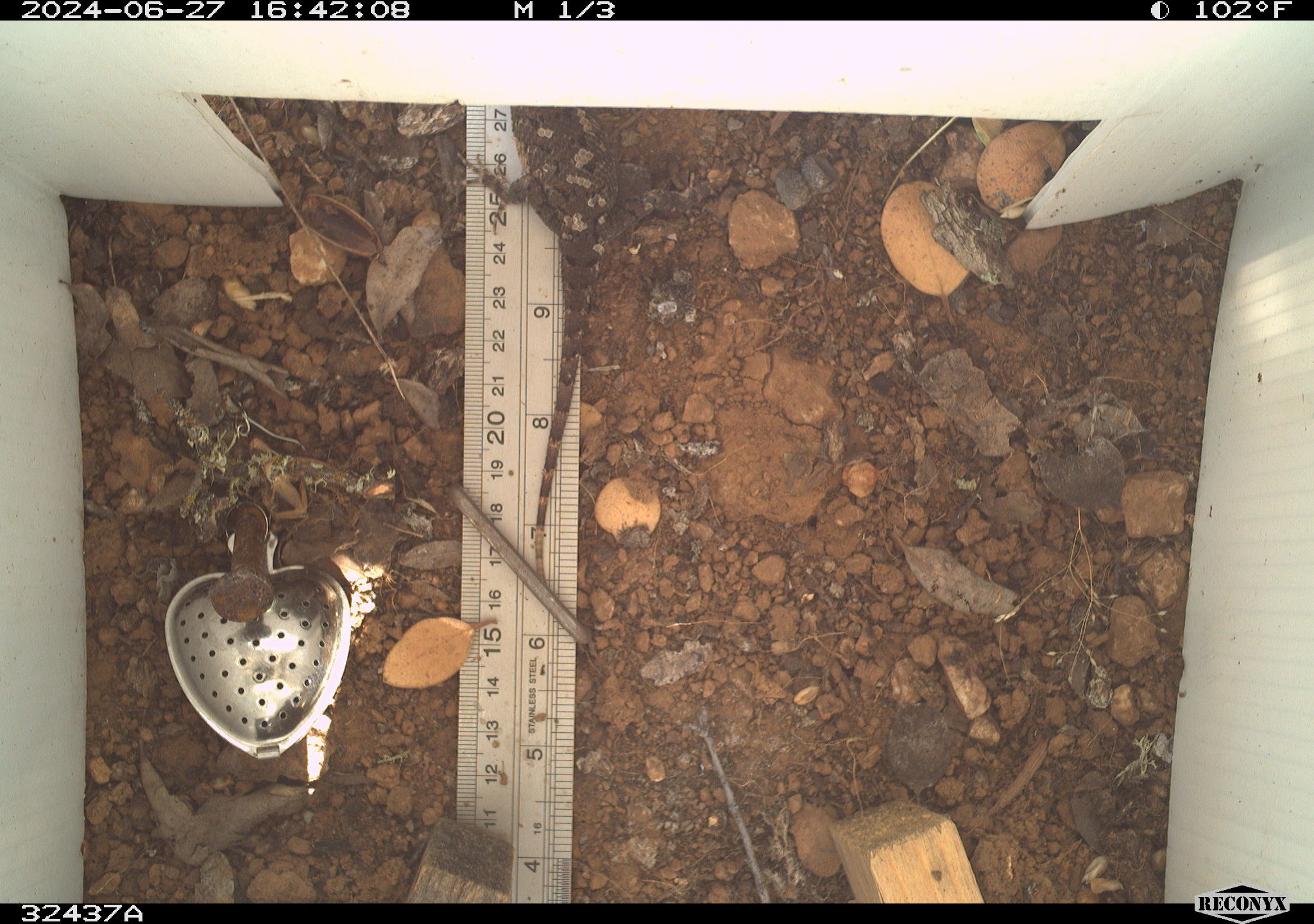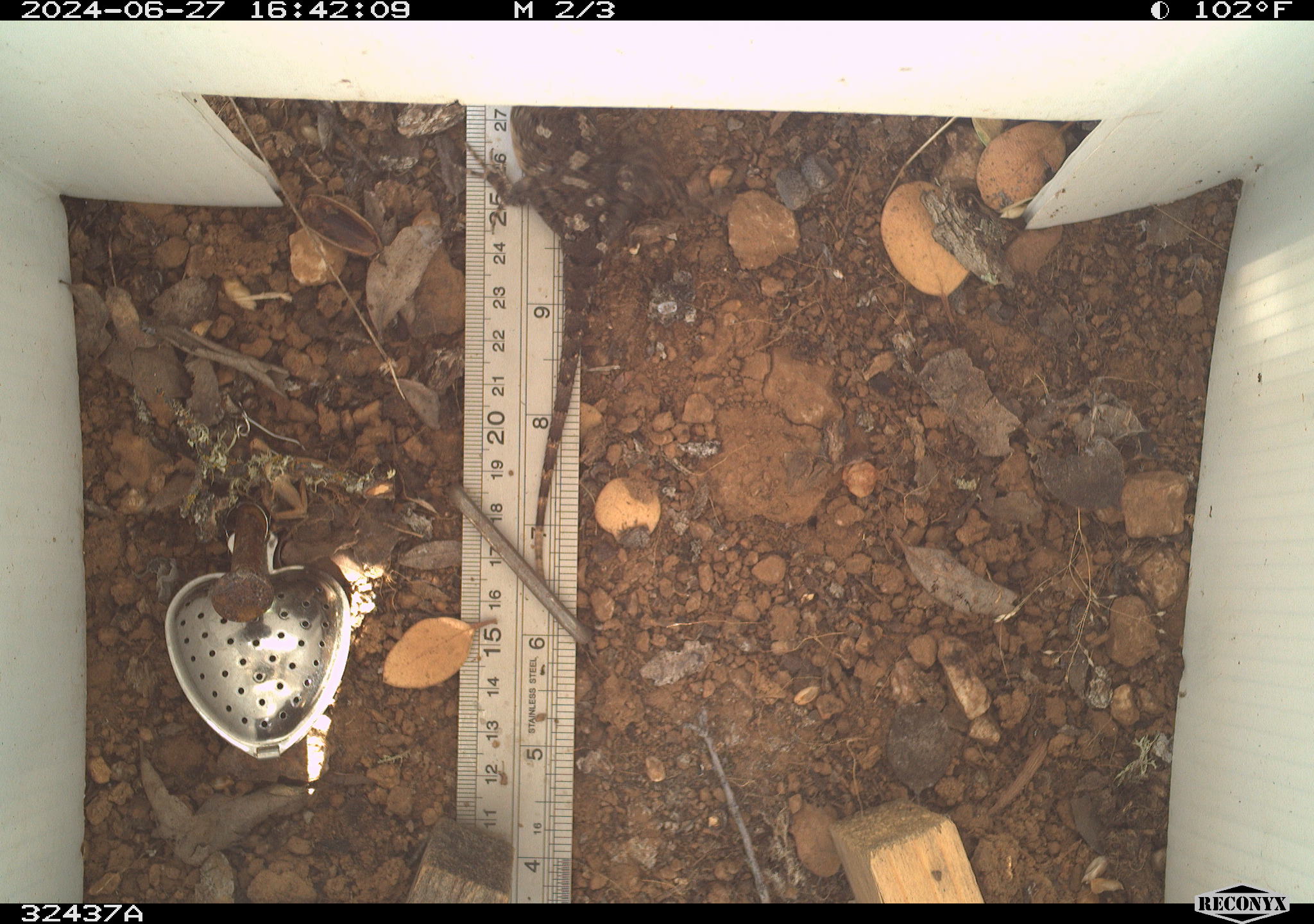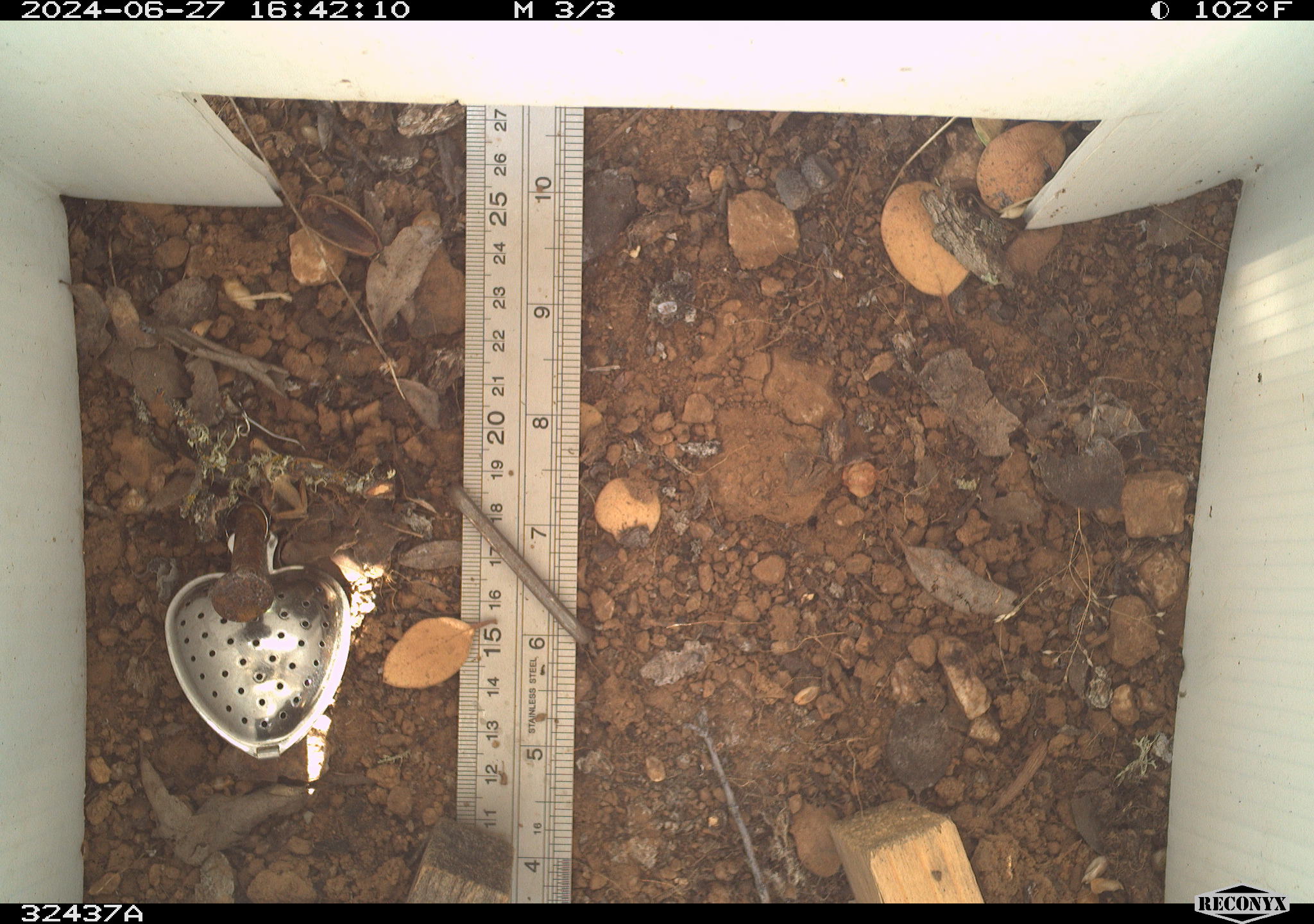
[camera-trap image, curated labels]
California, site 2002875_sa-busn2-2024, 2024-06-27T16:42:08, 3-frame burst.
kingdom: Animalia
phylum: Chordata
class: Reptilia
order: Squamata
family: Phrynosomatidae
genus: Sceloporus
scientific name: Sceloporus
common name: spiny lizards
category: sceloporus species